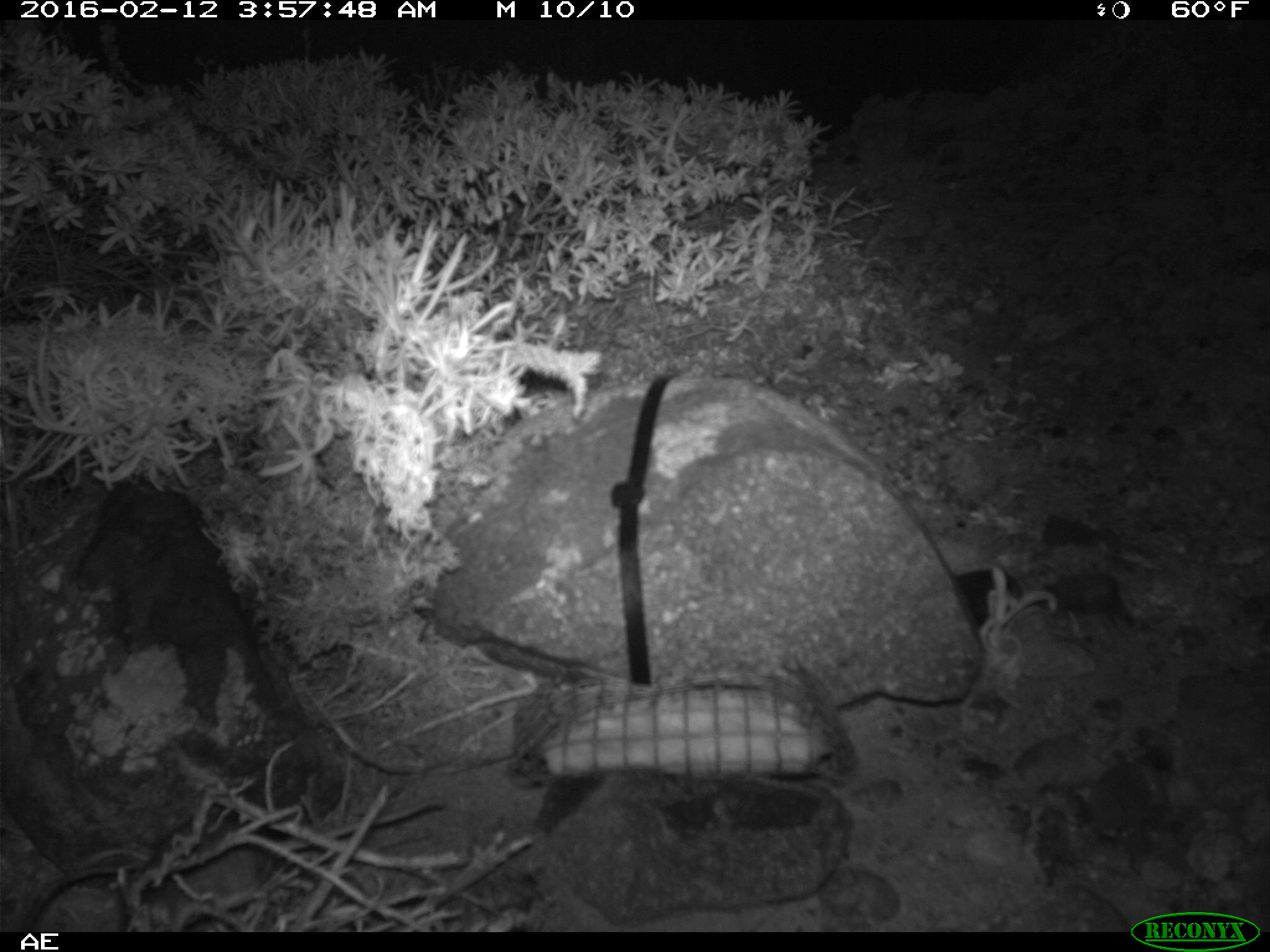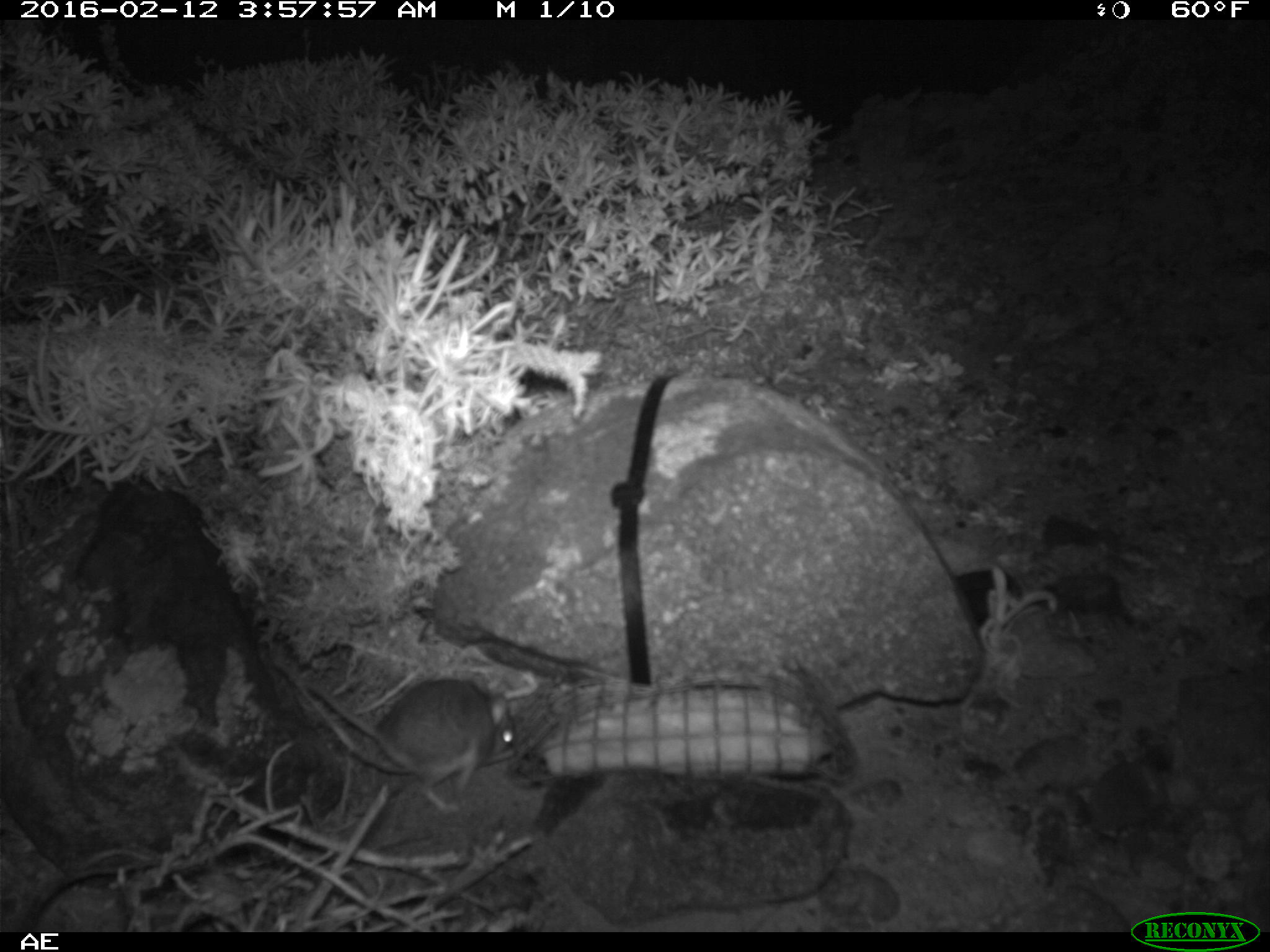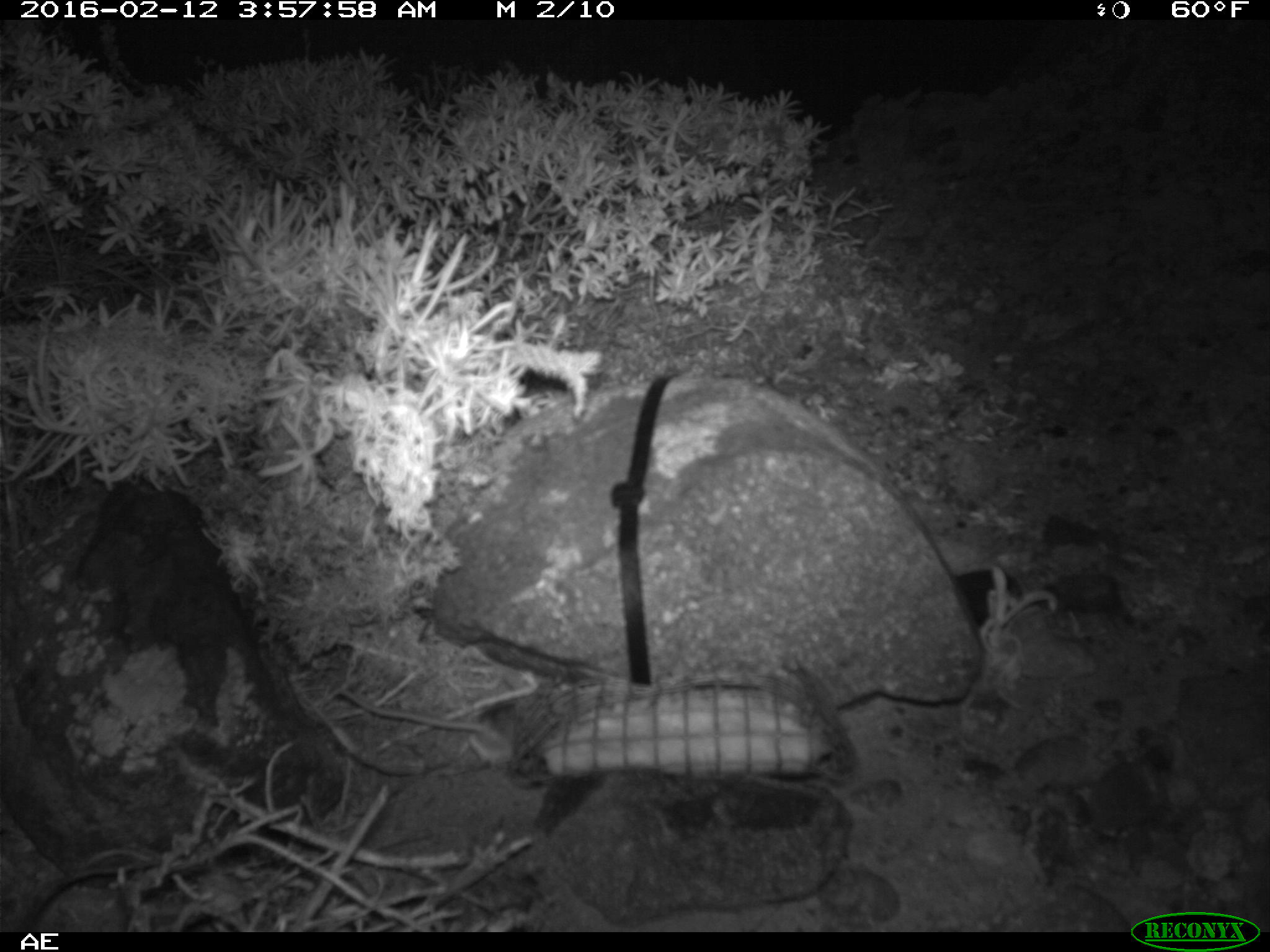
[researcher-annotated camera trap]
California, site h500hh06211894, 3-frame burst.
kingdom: Animalia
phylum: Chordata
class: Mammalia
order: Rodentia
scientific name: Rodentia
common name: rodent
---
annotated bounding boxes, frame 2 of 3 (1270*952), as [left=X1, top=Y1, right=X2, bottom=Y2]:
rodent: [left=270, top=654, right=516, bottom=793]